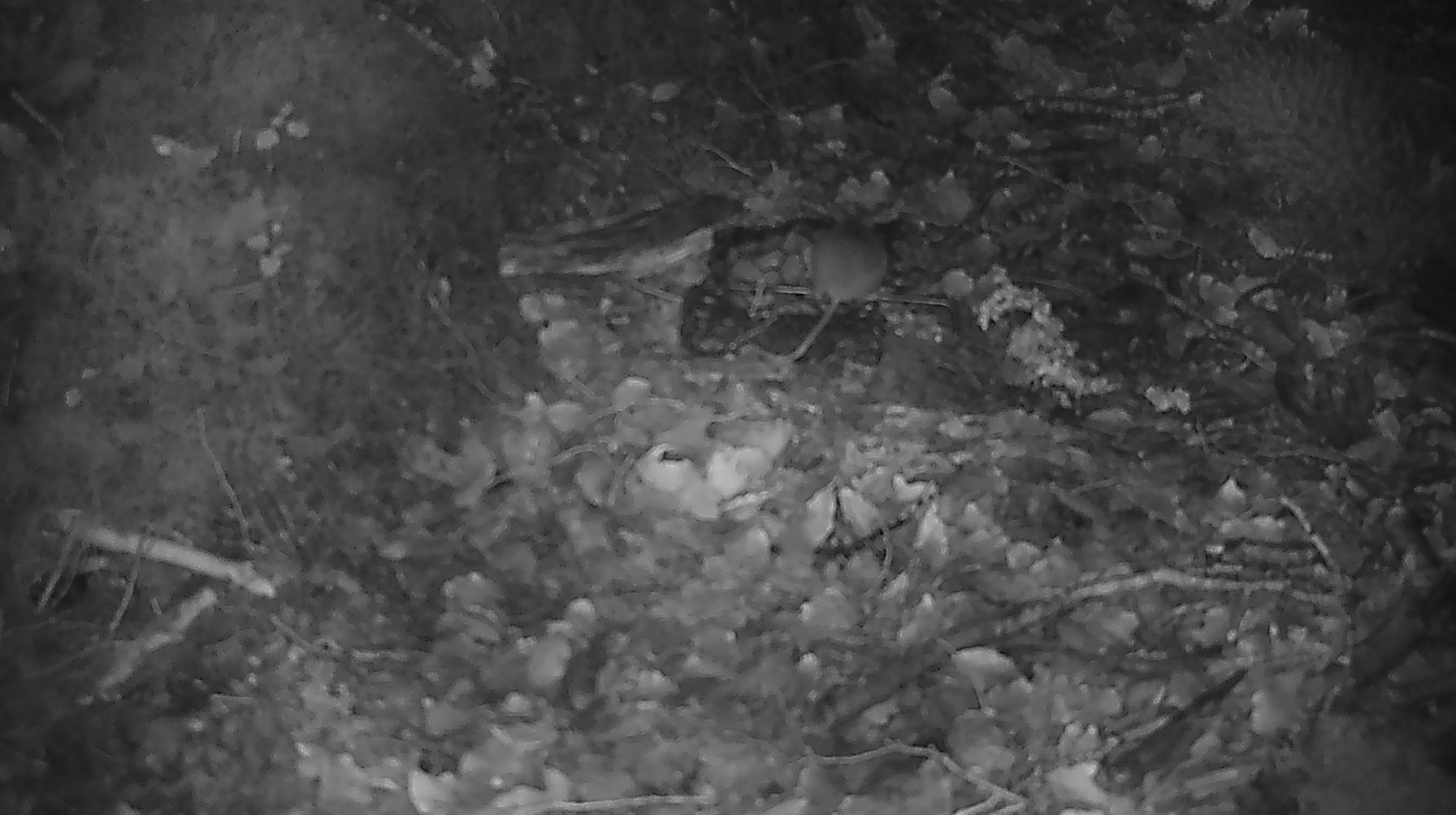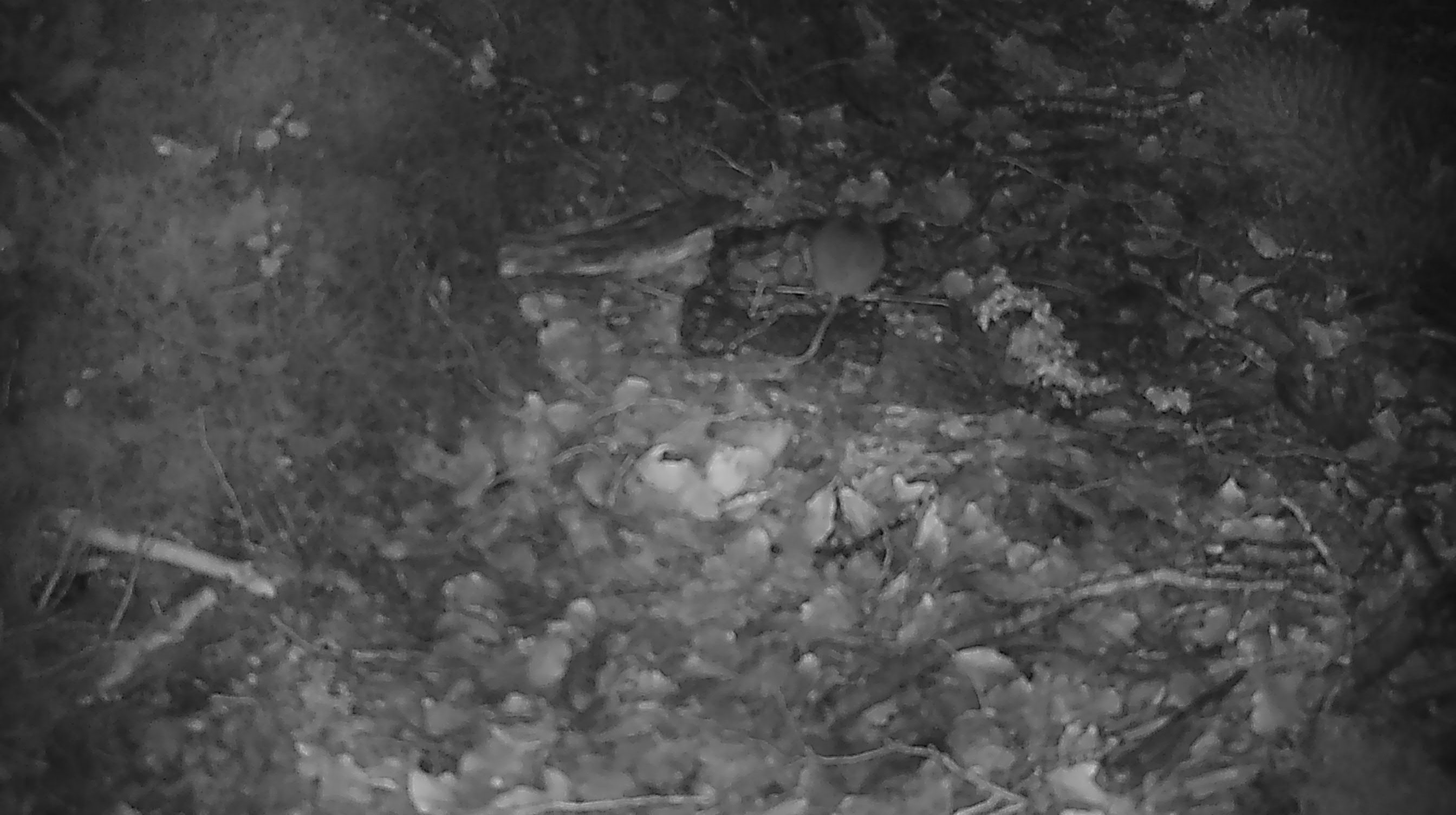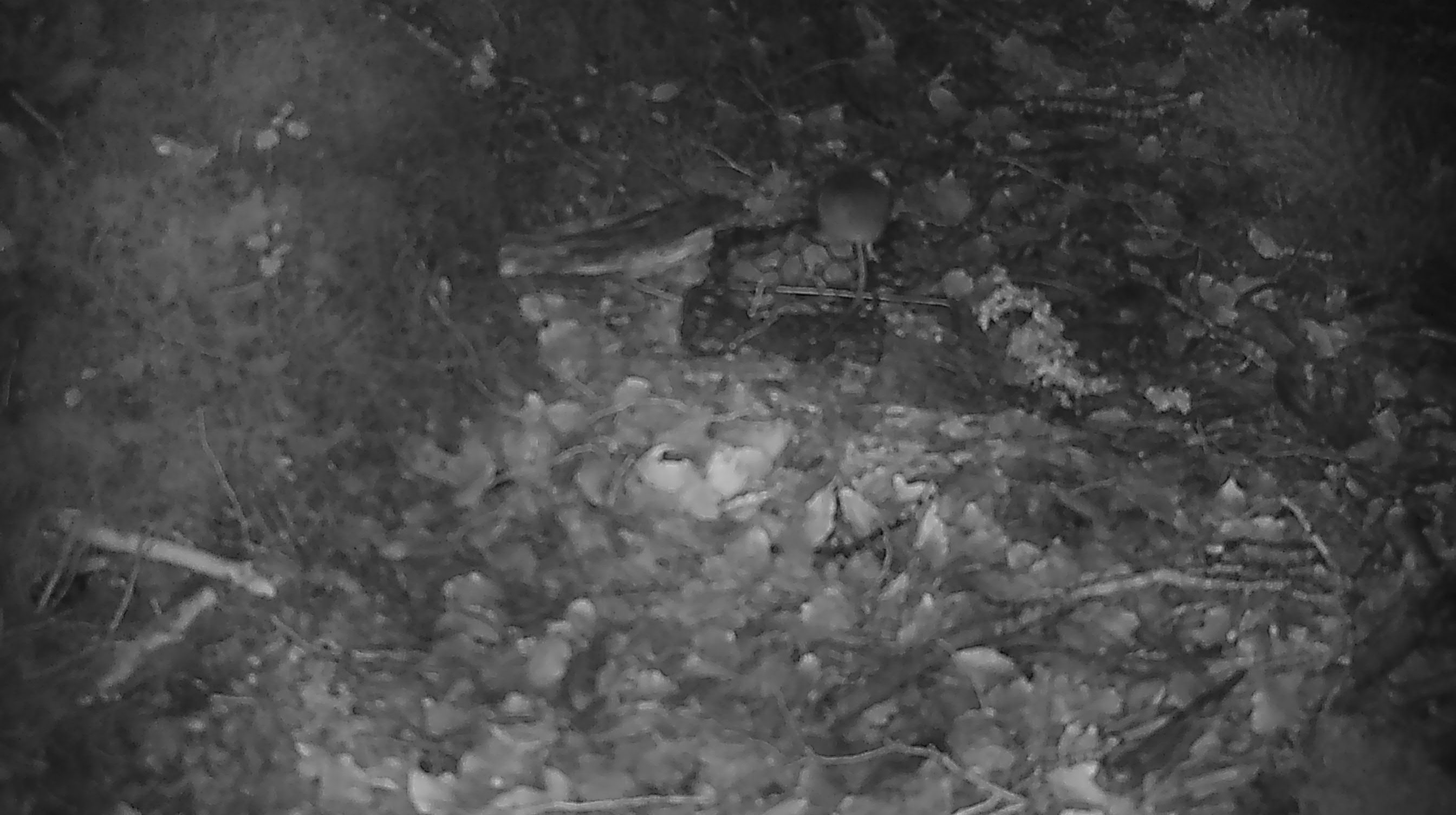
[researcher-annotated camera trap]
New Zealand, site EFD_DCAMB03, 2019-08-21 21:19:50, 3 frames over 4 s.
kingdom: Animalia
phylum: Chordata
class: Mammalia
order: Rodentia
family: Muridae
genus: Mus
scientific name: Mus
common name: mouse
Mouse (Mus).